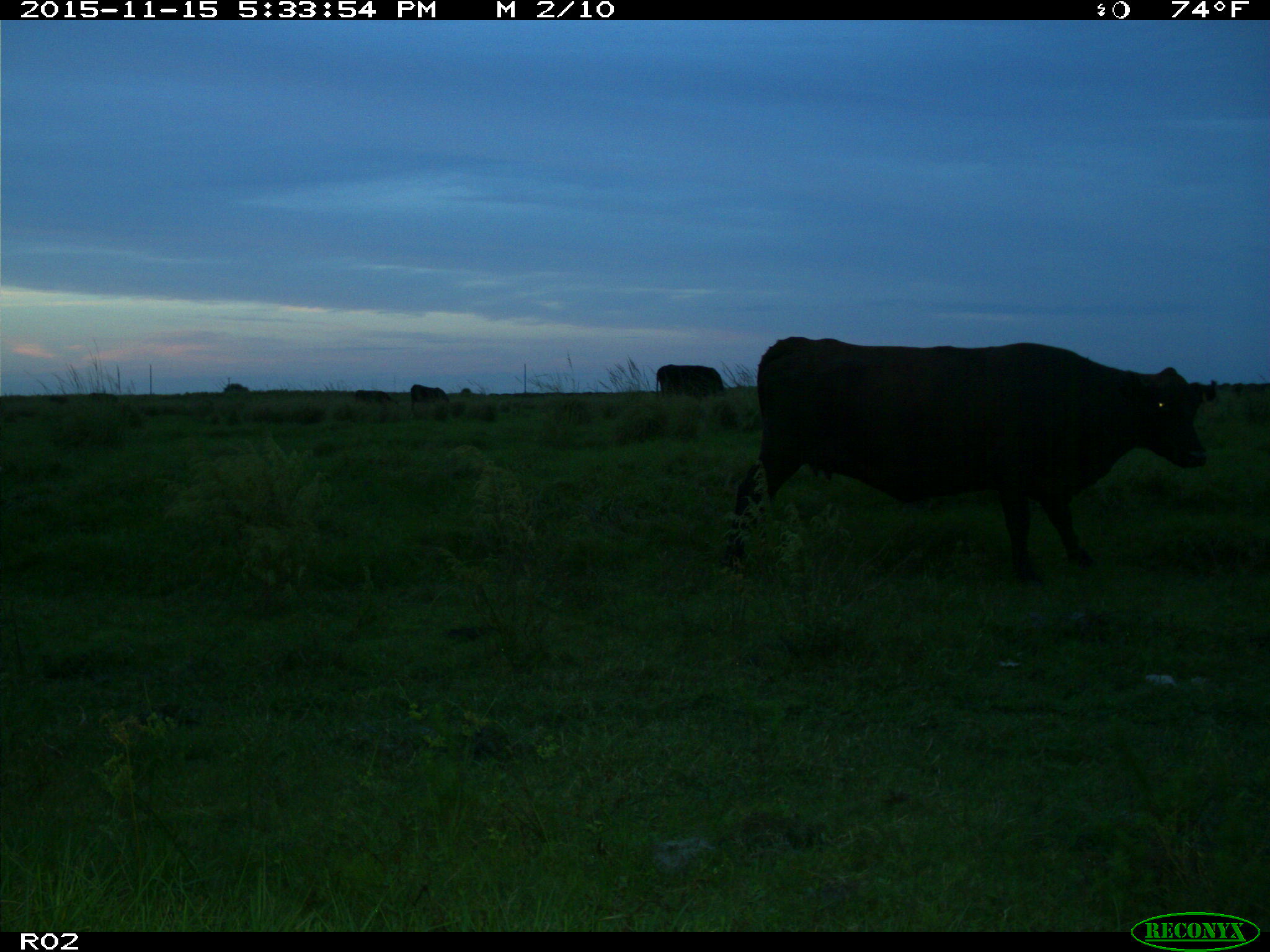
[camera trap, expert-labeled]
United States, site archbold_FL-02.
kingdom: Animalia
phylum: Chordata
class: Mammalia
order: Artiodactyla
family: Bovidae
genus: Bos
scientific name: Bos taurus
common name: domestic cow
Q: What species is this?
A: Bos taurus (domestic cow).